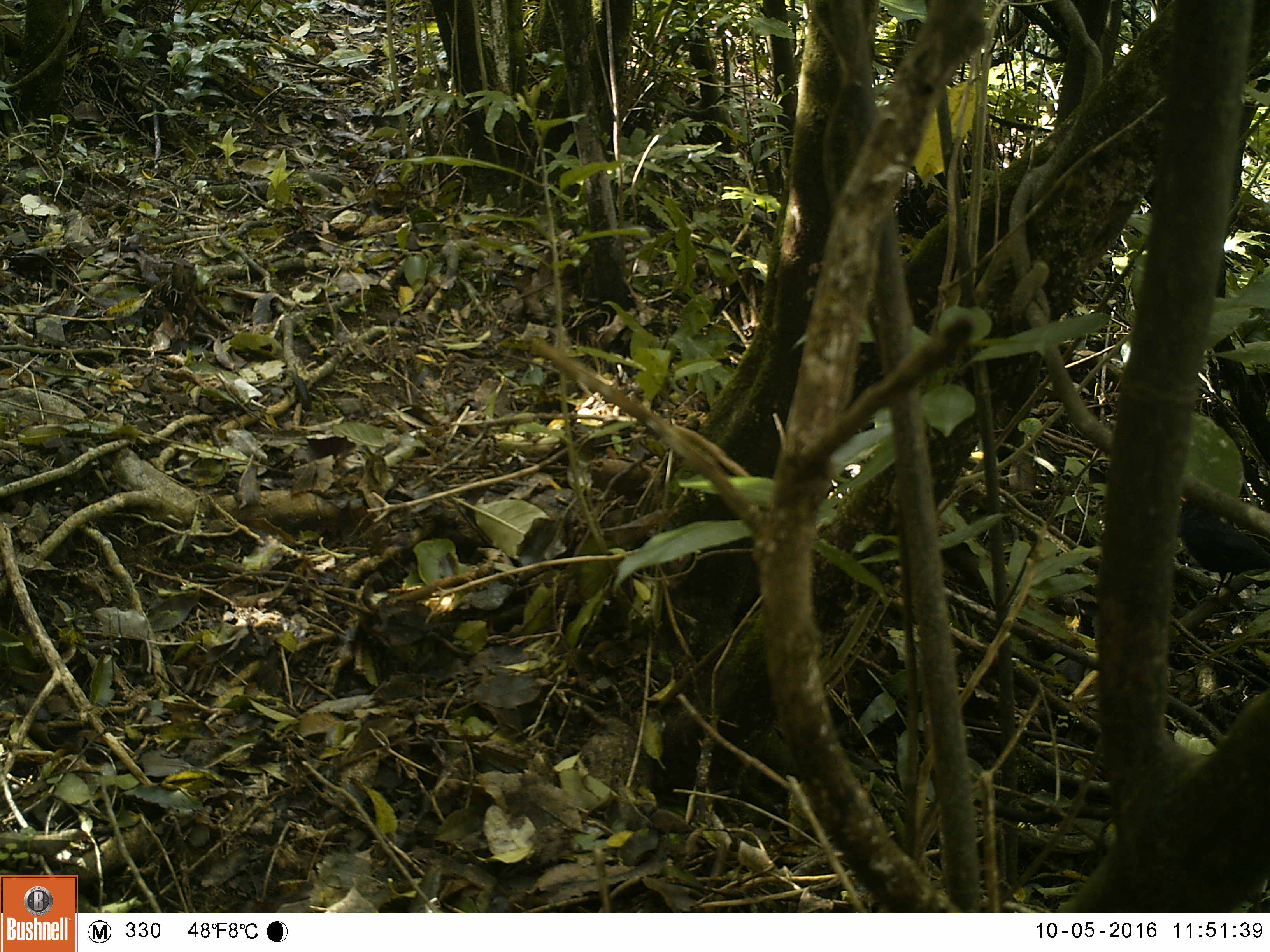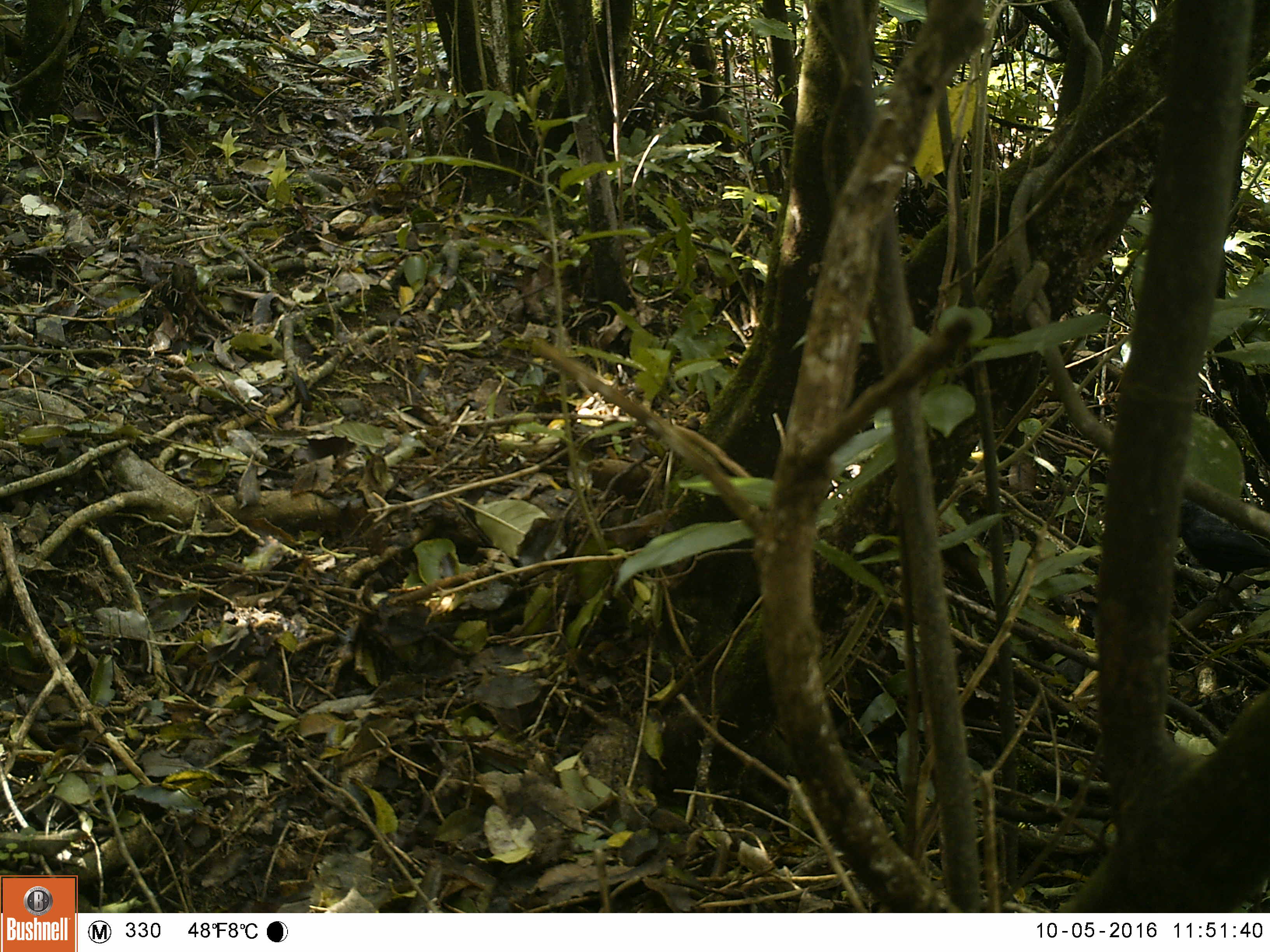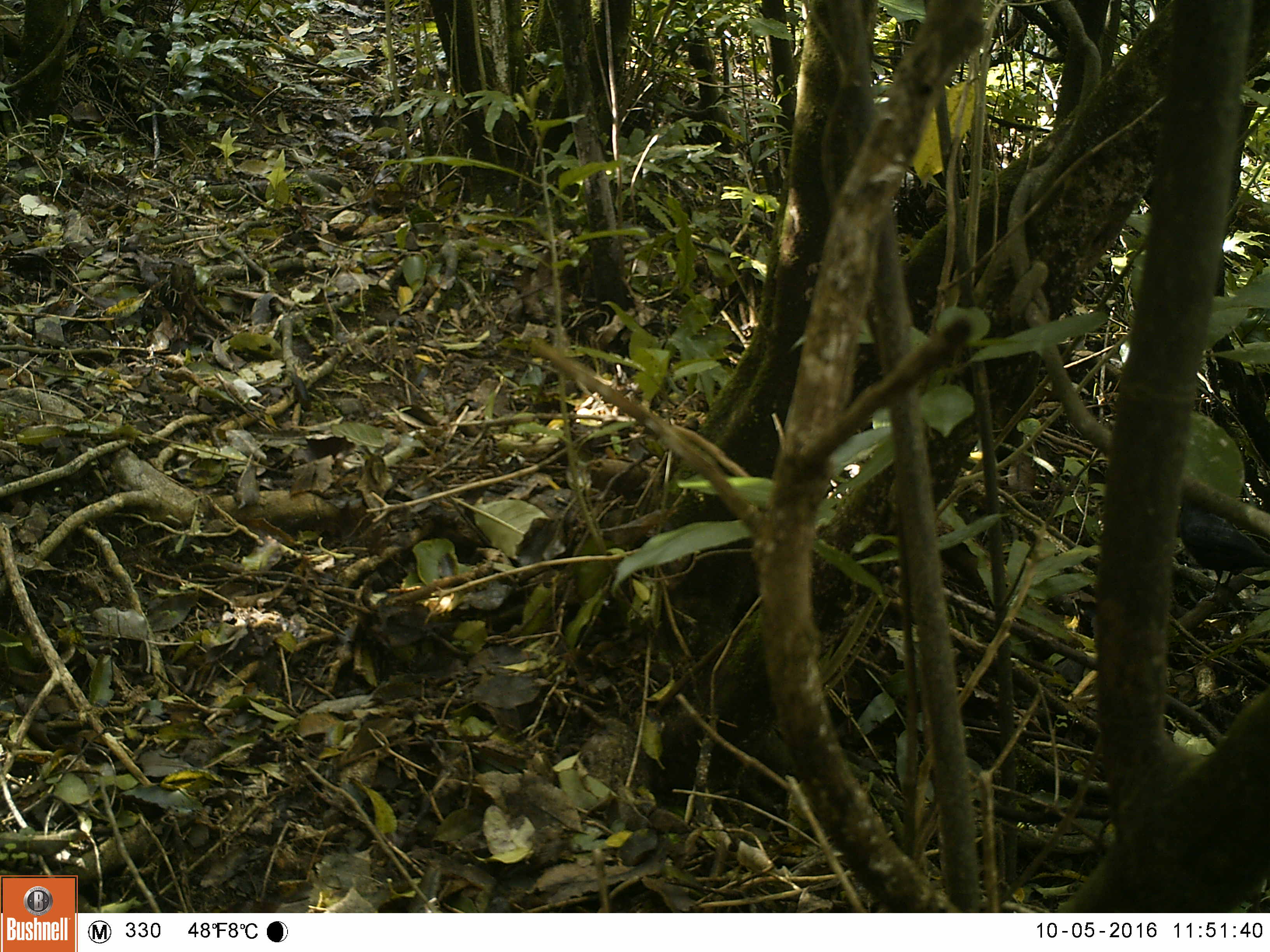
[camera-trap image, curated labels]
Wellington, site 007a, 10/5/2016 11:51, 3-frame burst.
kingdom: Animalia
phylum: Chordata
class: Aves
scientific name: Aves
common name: bird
Bird (Aves).